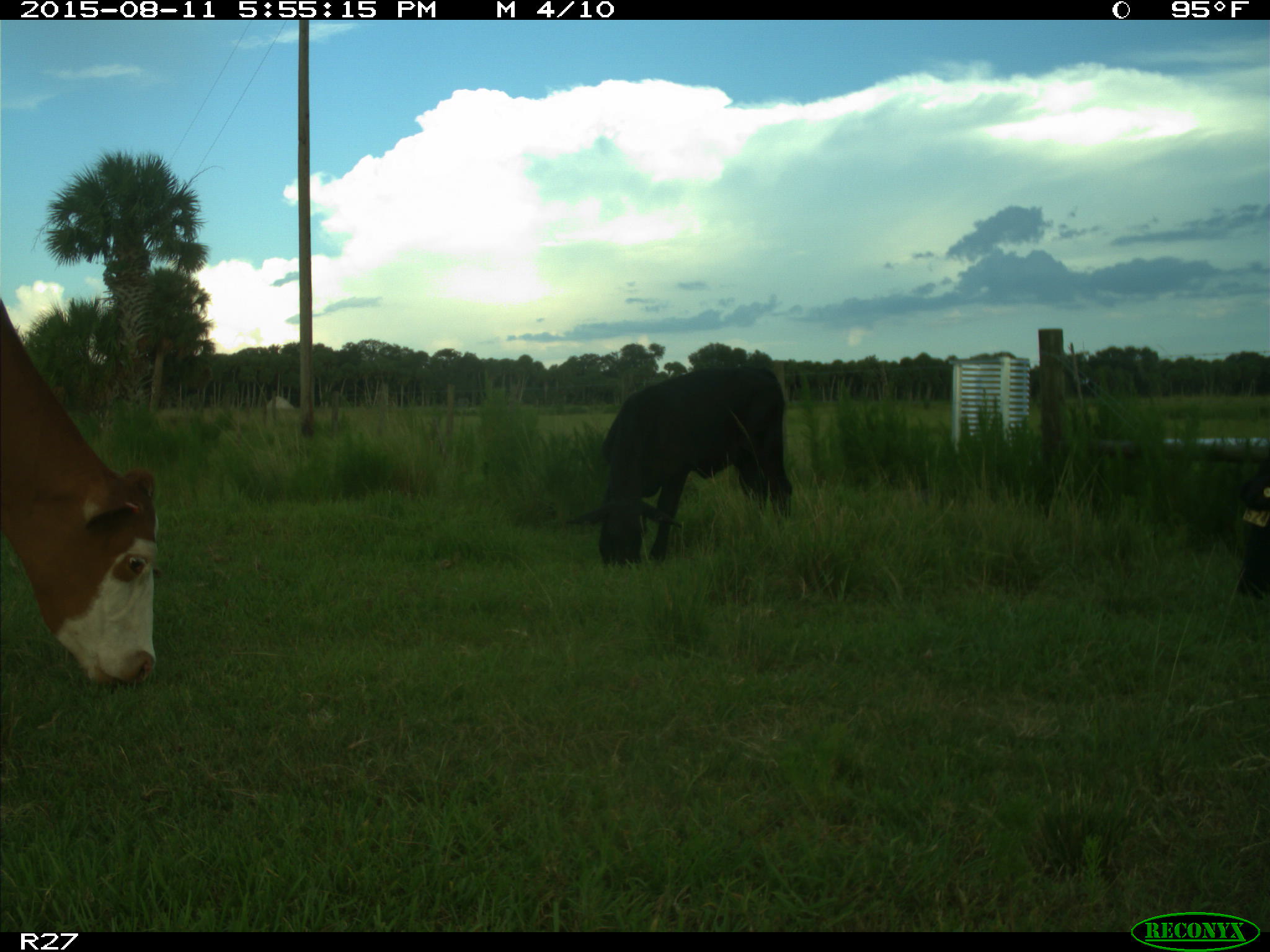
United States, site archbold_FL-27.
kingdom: Animalia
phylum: Chordata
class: Mammalia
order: Artiodactyla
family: Bovidae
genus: Bos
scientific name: Bos taurus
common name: domestic cow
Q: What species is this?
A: Bos taurus (domestic cow).